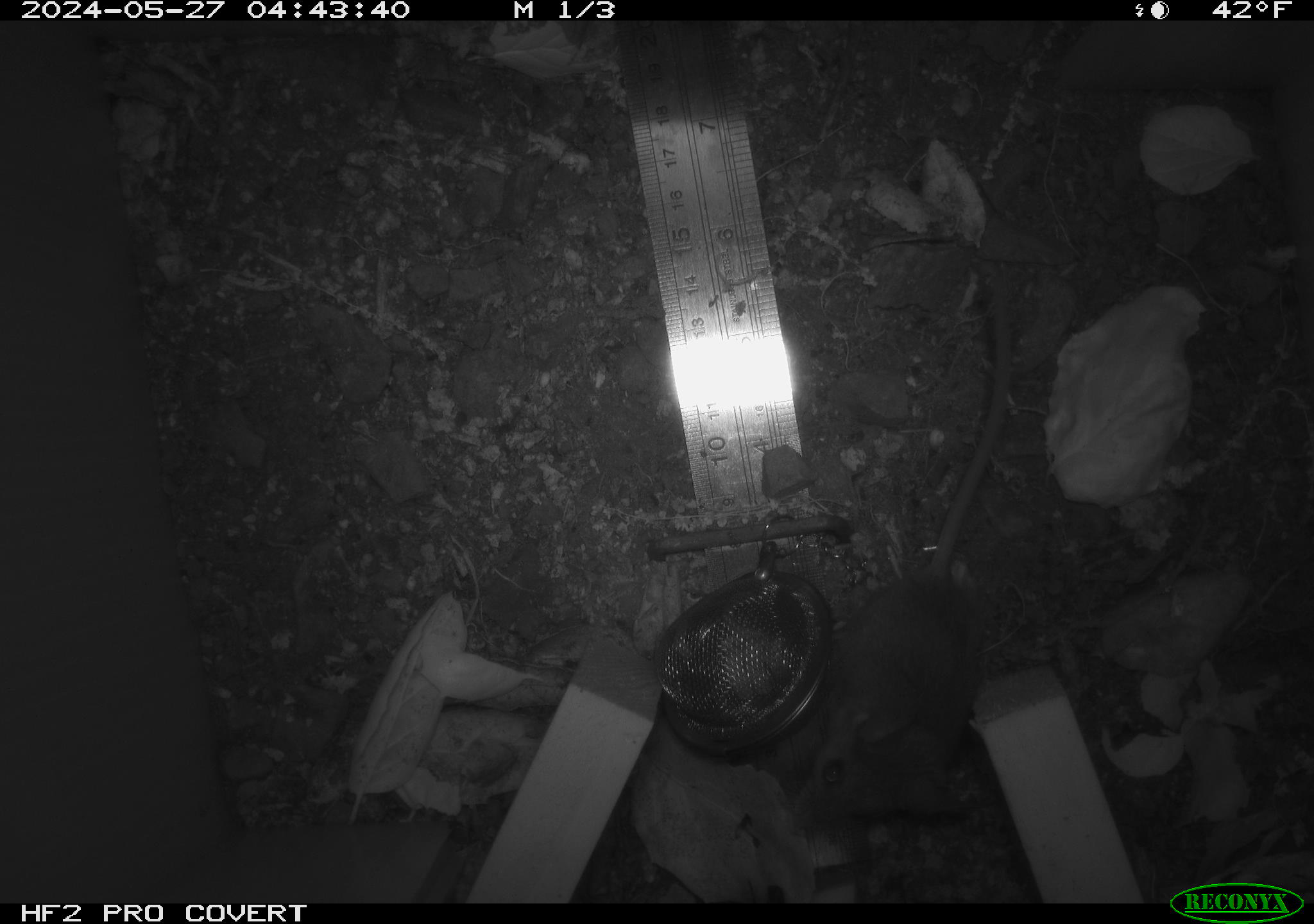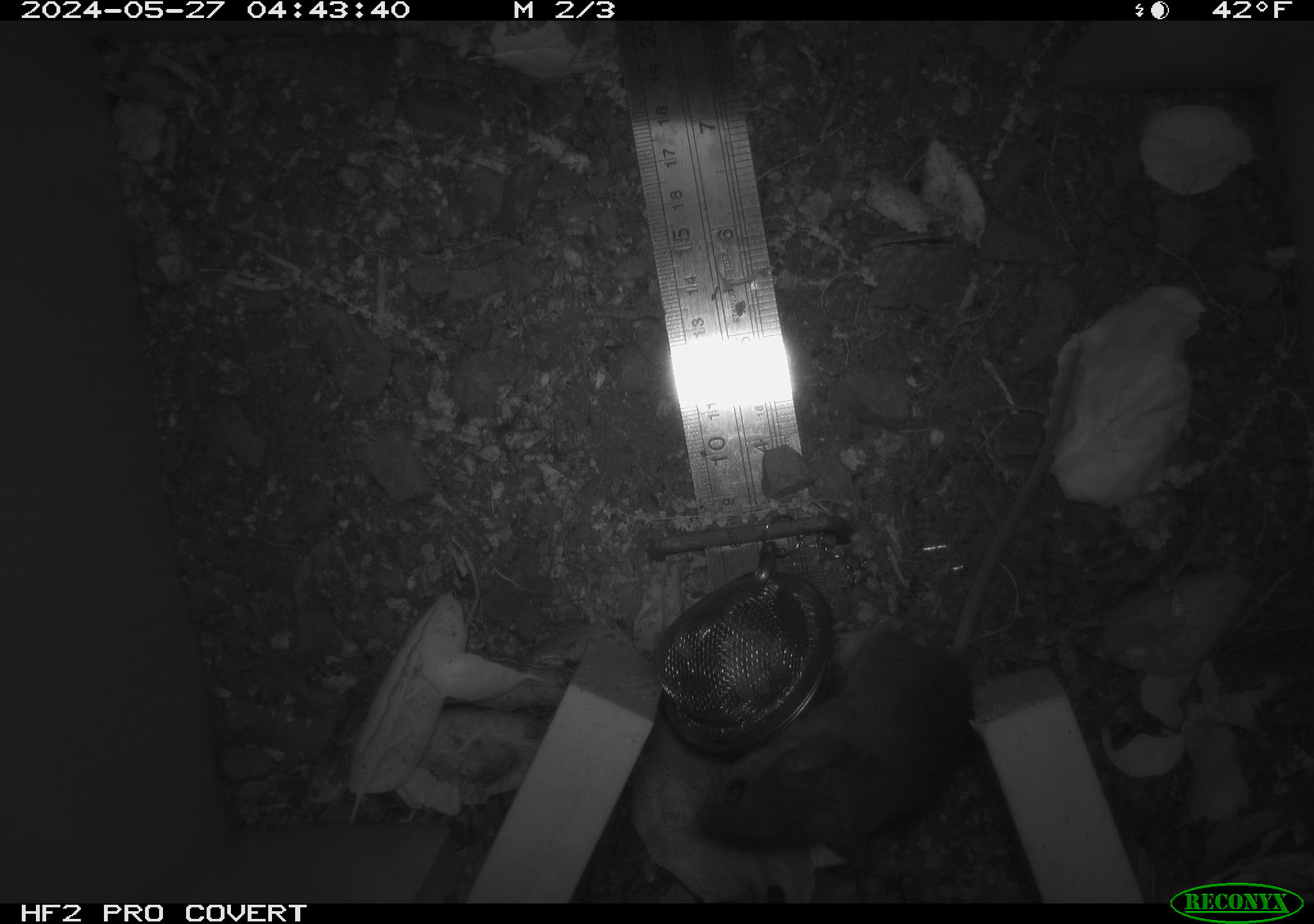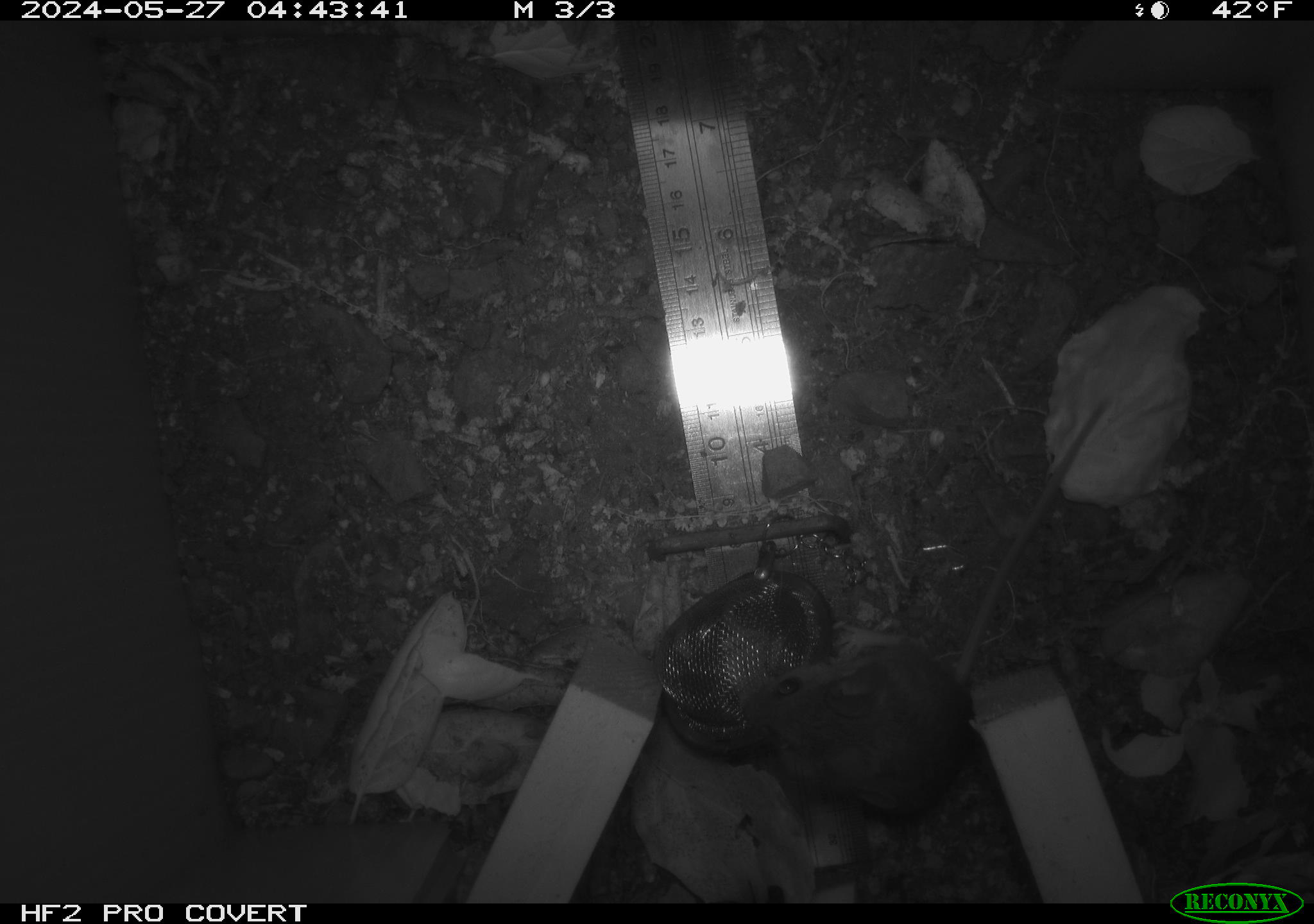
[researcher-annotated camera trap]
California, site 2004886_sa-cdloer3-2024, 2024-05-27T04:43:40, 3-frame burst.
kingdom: Animalia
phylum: Chordata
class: Mammalia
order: Rodentia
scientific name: Rodentia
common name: rodent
Rodent (Rodentia).